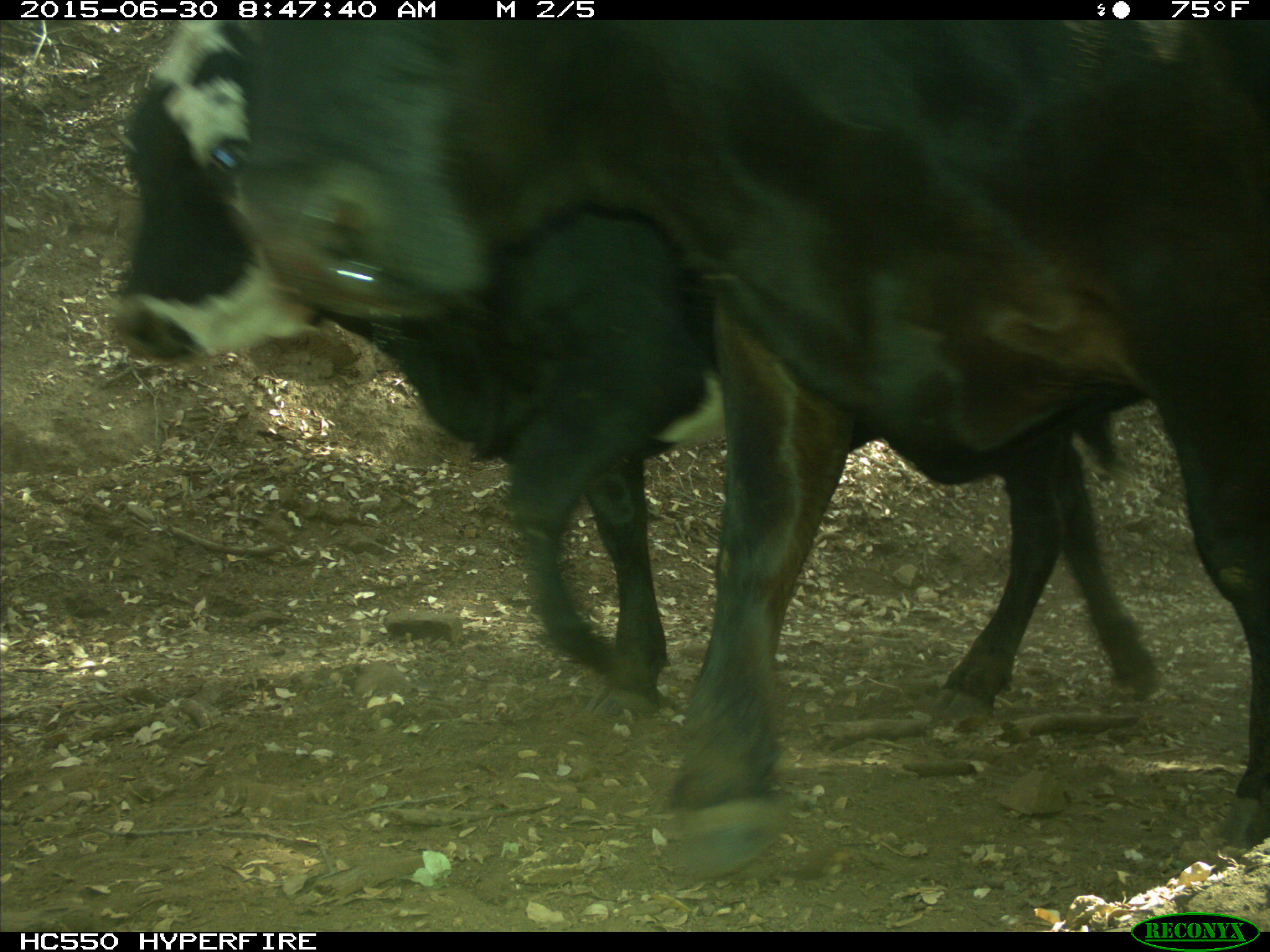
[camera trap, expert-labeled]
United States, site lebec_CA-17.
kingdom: Animalia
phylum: Chordata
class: Mammalia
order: Artiodactyla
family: Bovidae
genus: Bos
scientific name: Bos taurus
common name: domestic cow